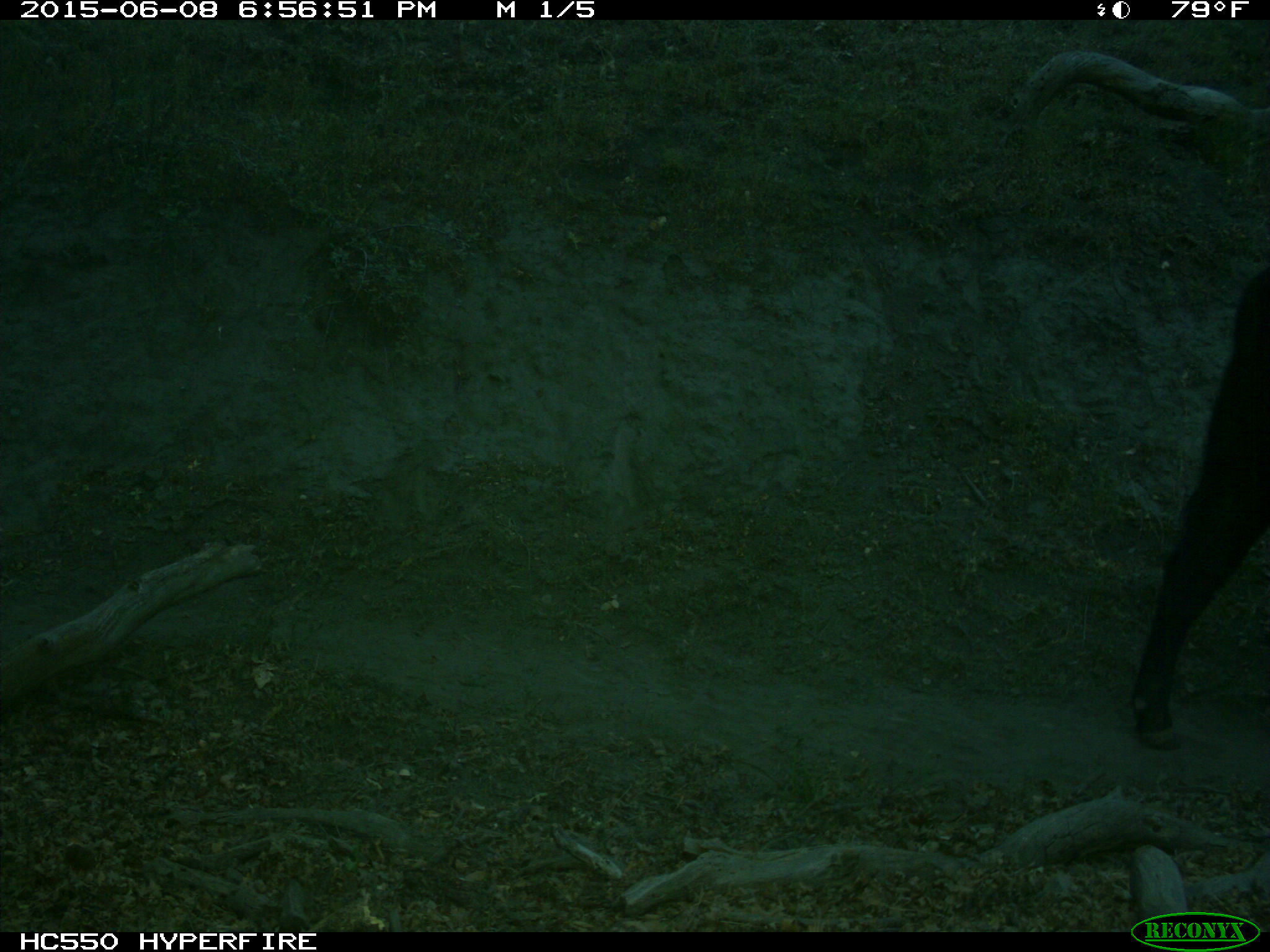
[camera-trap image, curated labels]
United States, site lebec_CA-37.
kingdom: Animalia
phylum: Chordata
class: Mammalia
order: Artiodactyla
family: Bovidae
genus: Bos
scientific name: Bos taurus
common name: domestic cow